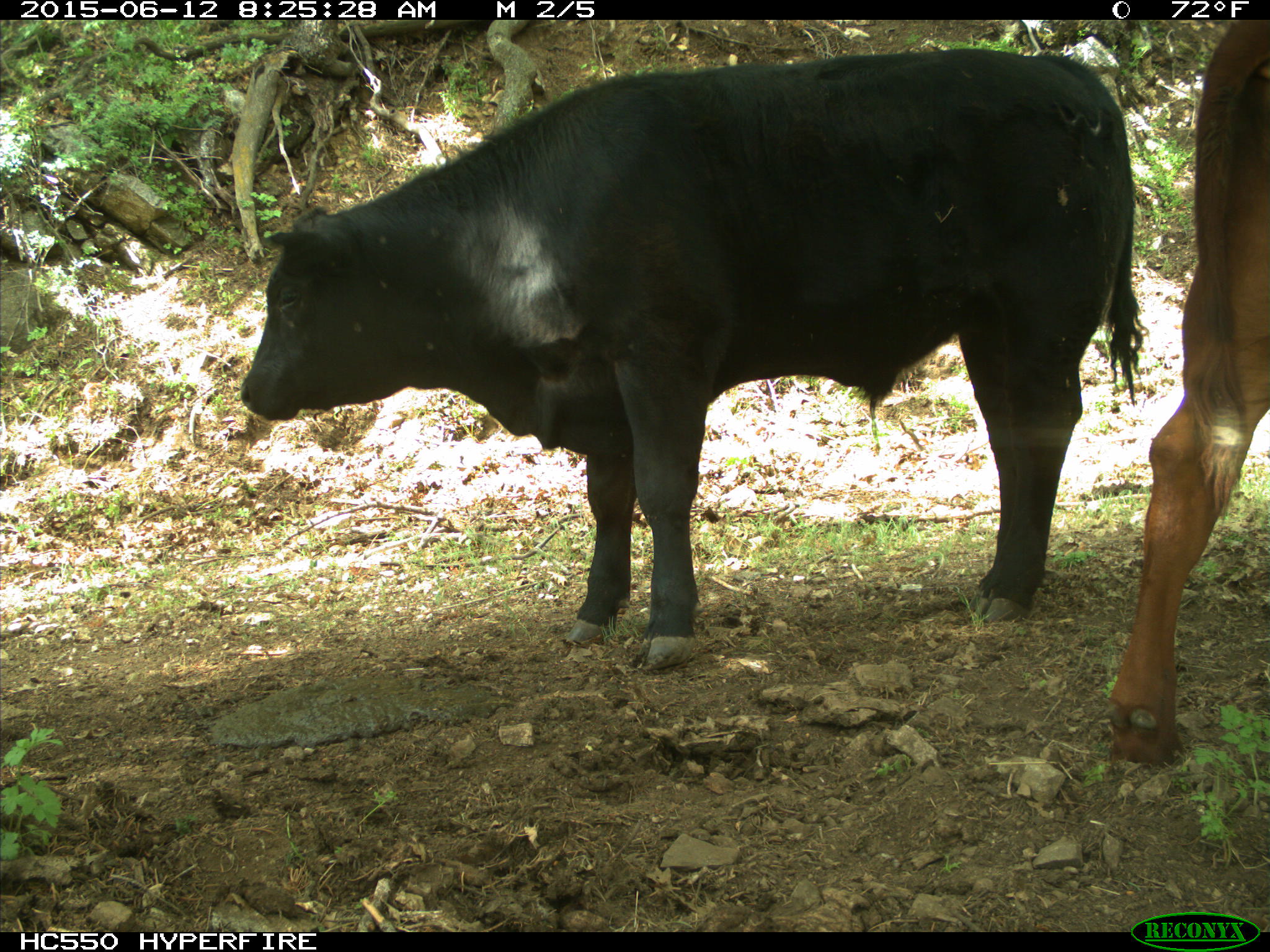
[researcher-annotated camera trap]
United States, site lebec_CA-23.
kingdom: Animalia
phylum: Chordata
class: Mammalia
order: Artiodactyla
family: Bovidae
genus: Bos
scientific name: Bos taurus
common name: domestic cow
Bos taurus (domestic cow).